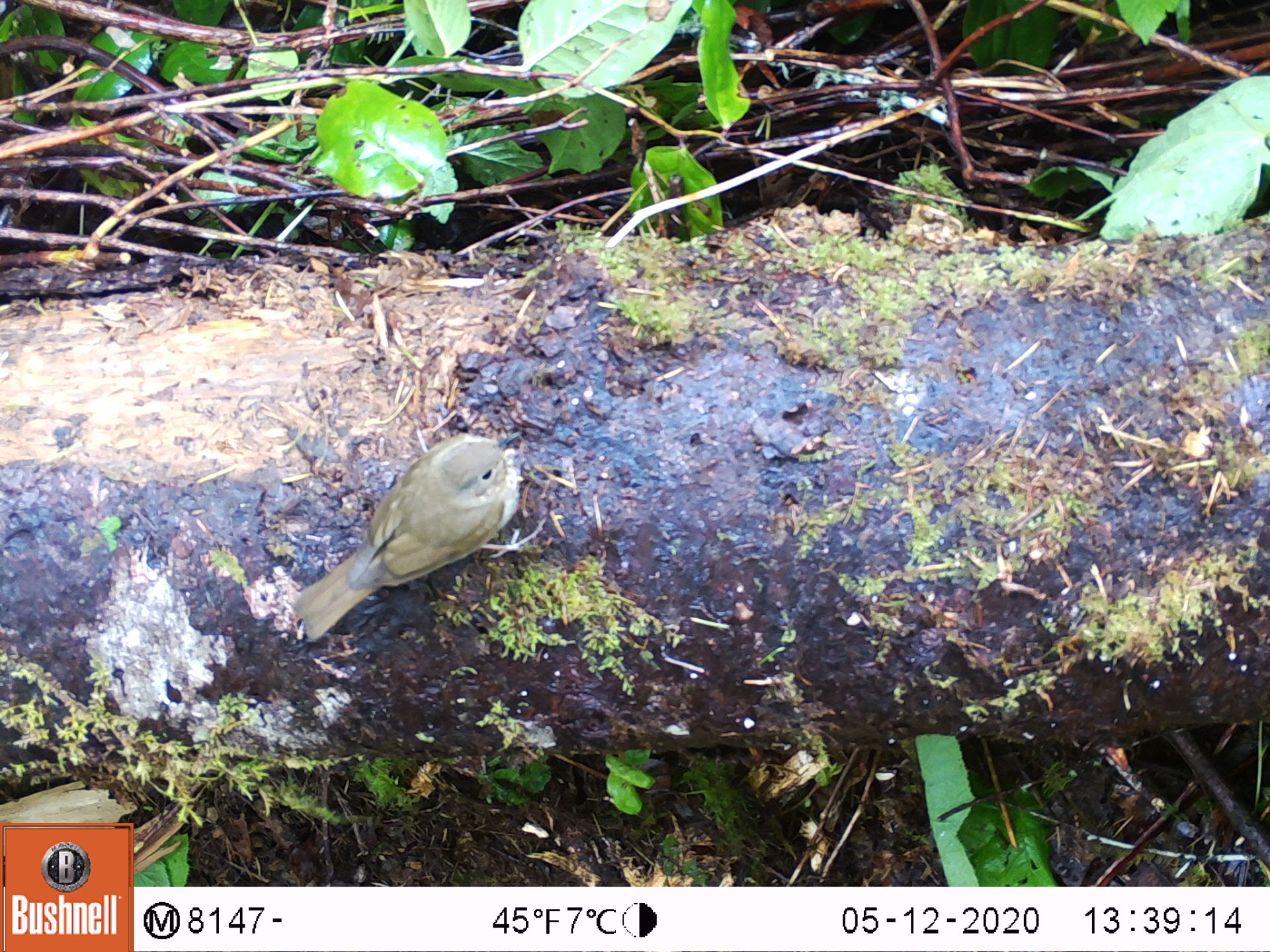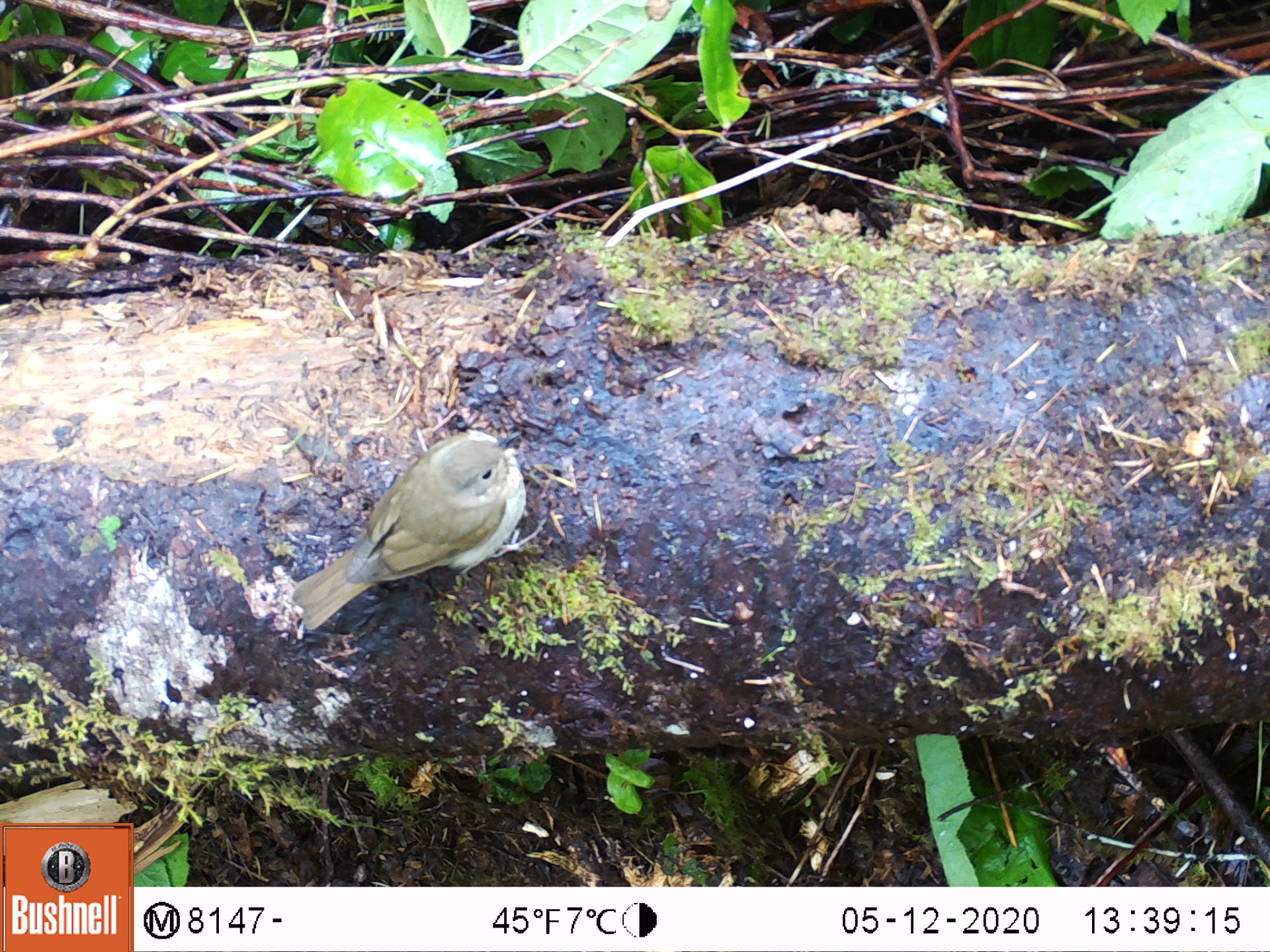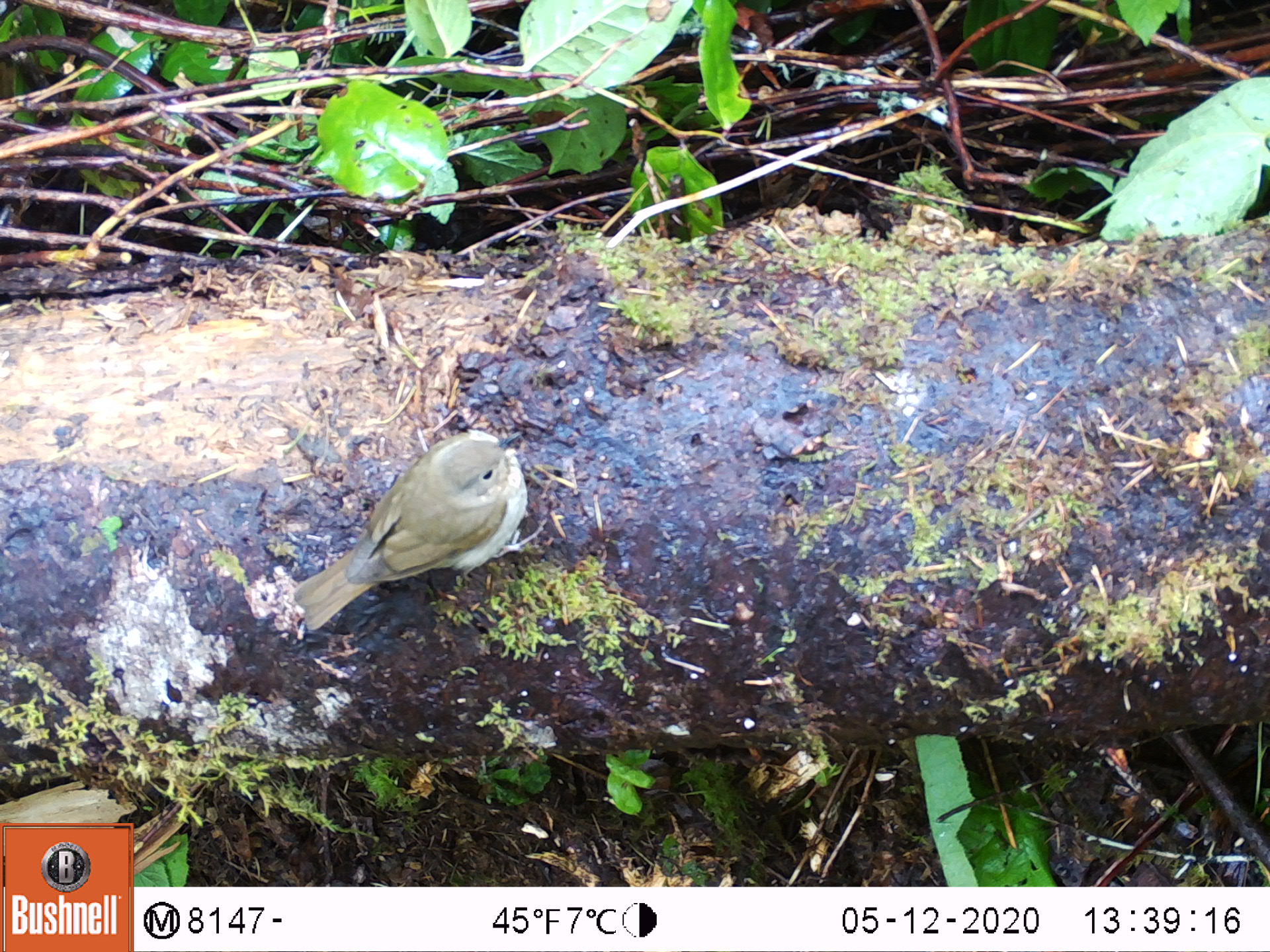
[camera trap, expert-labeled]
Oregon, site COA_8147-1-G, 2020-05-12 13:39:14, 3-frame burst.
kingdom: Animalia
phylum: Chordata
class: Aves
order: Passeriformes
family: Turdidae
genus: Catharus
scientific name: Catharus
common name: brown thrushes and nightingale-thrushes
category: catharus species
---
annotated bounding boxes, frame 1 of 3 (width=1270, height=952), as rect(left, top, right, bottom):
catharus species: rect(281, 413, 547, 666)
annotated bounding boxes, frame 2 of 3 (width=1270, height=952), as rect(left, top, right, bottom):
catharus species: rect(284, 416, 545, 648)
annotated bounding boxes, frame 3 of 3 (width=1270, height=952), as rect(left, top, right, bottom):
catharus species: rect(275, 413, 551, 648)